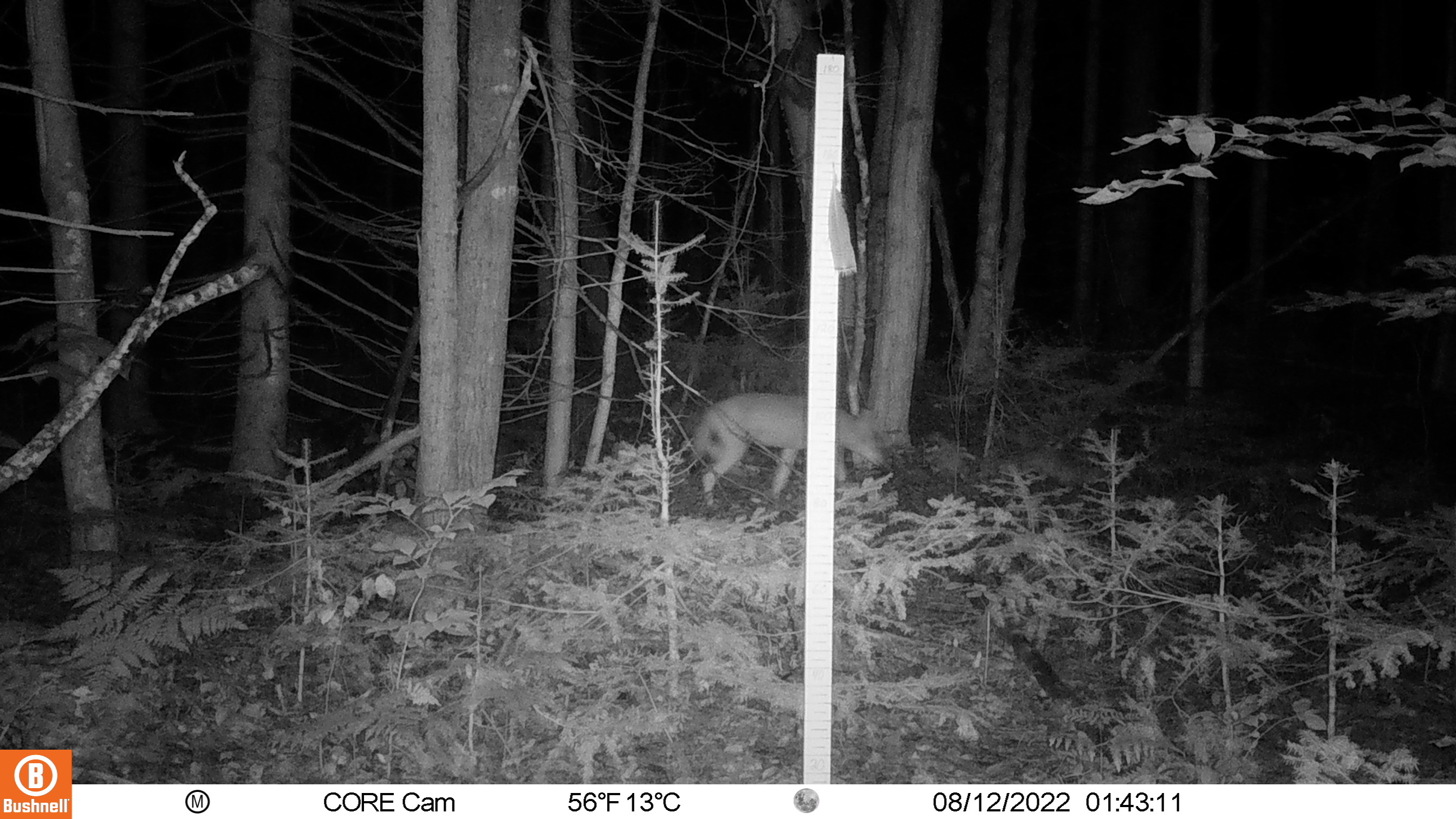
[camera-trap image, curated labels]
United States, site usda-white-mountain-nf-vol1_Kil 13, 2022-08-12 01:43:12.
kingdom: Animalia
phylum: Chordata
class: Mammalia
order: Carnivora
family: Canidae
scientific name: Canidae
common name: canid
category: canid sp.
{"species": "canid sp. (canid) (Canidae)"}